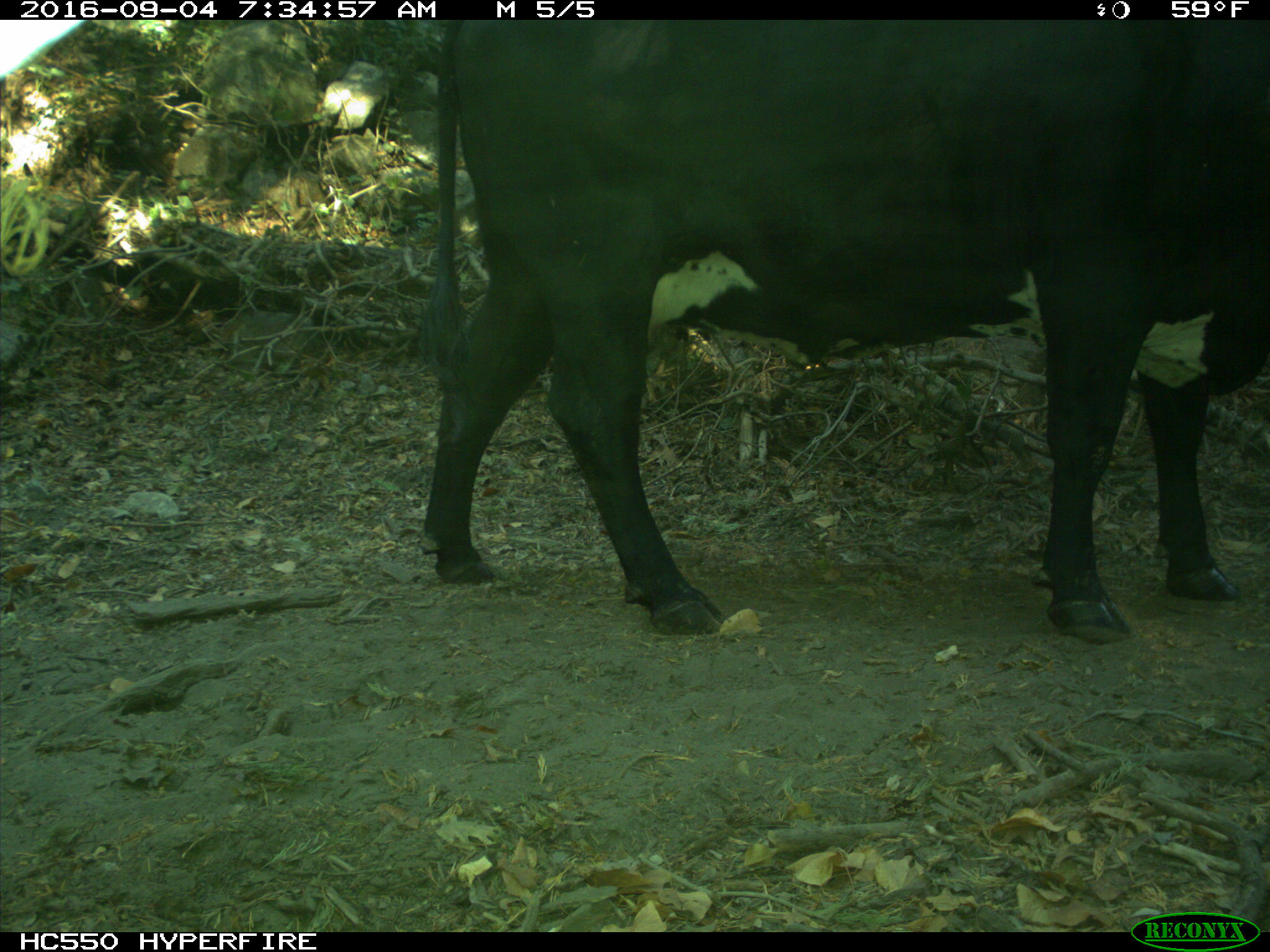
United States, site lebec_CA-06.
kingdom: Animalia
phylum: Chordata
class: Mammalia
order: Artiodactyla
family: Bovidae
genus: Bos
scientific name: Bos taurus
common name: domestic cow